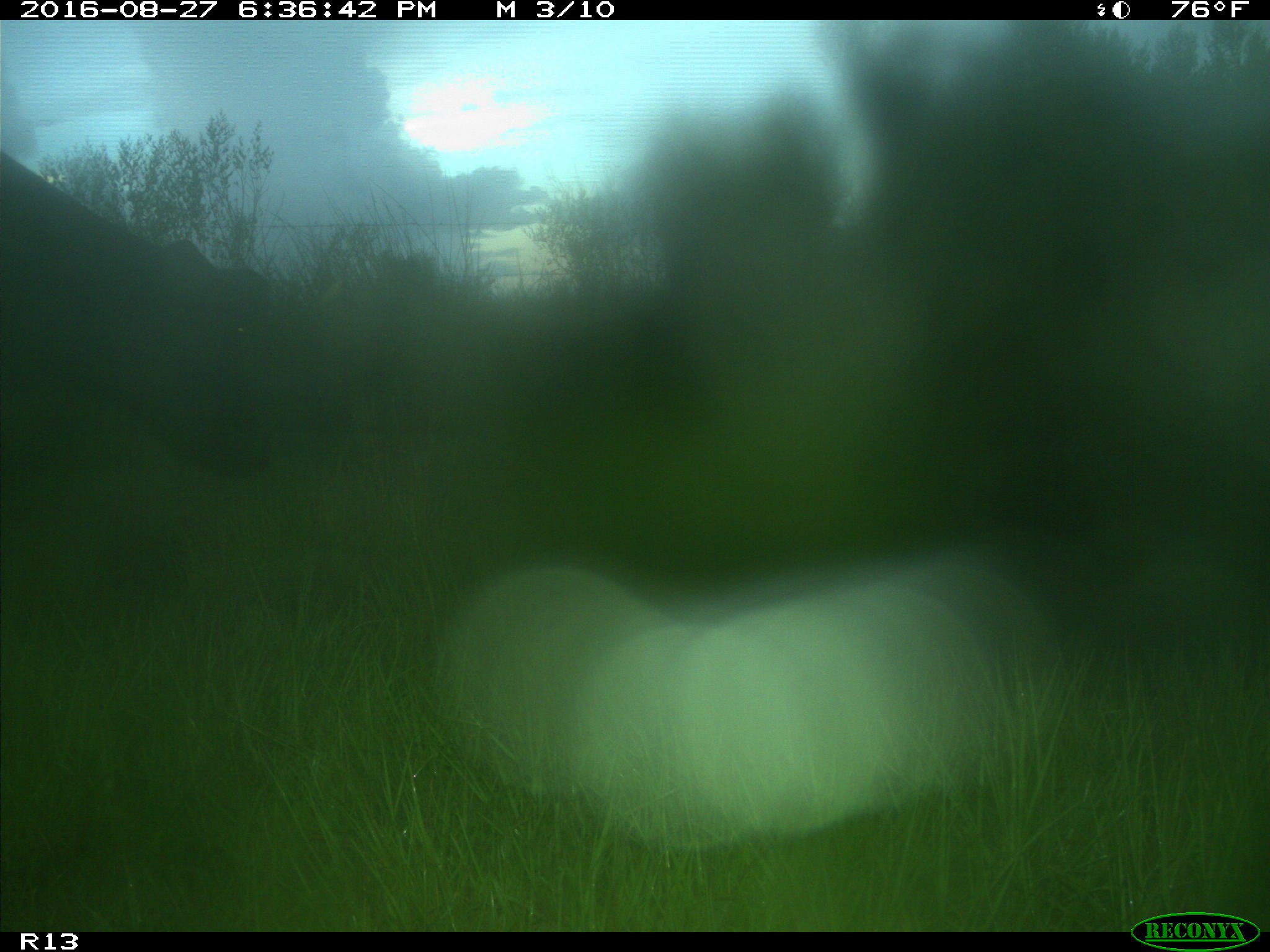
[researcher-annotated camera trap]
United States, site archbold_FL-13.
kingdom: Animalia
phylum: Chordata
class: Mammalia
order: Artiodactyla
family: Bovidae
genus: Bos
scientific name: Bos taurus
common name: domestic cow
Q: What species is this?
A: Bos taurus (domestic cow).